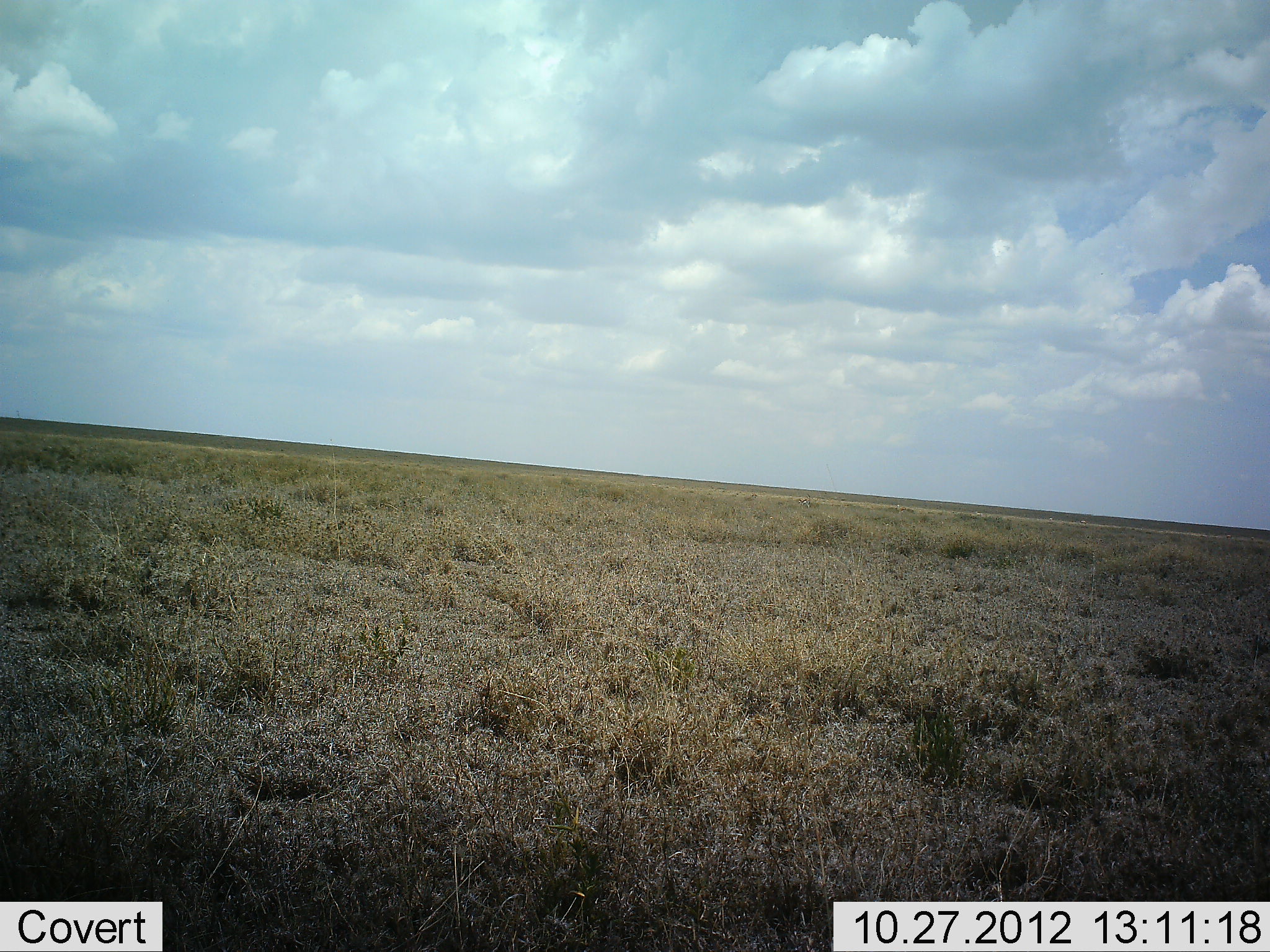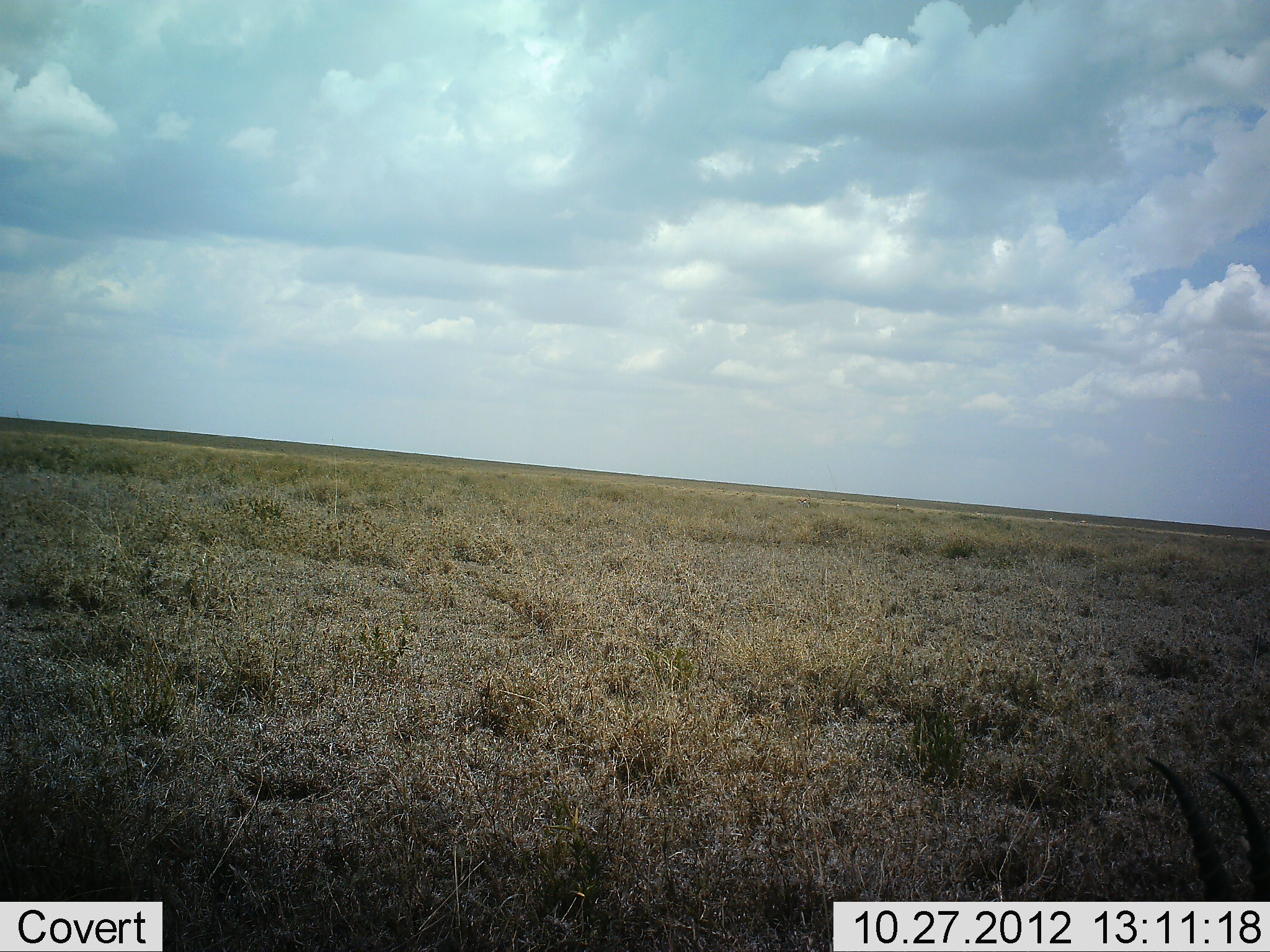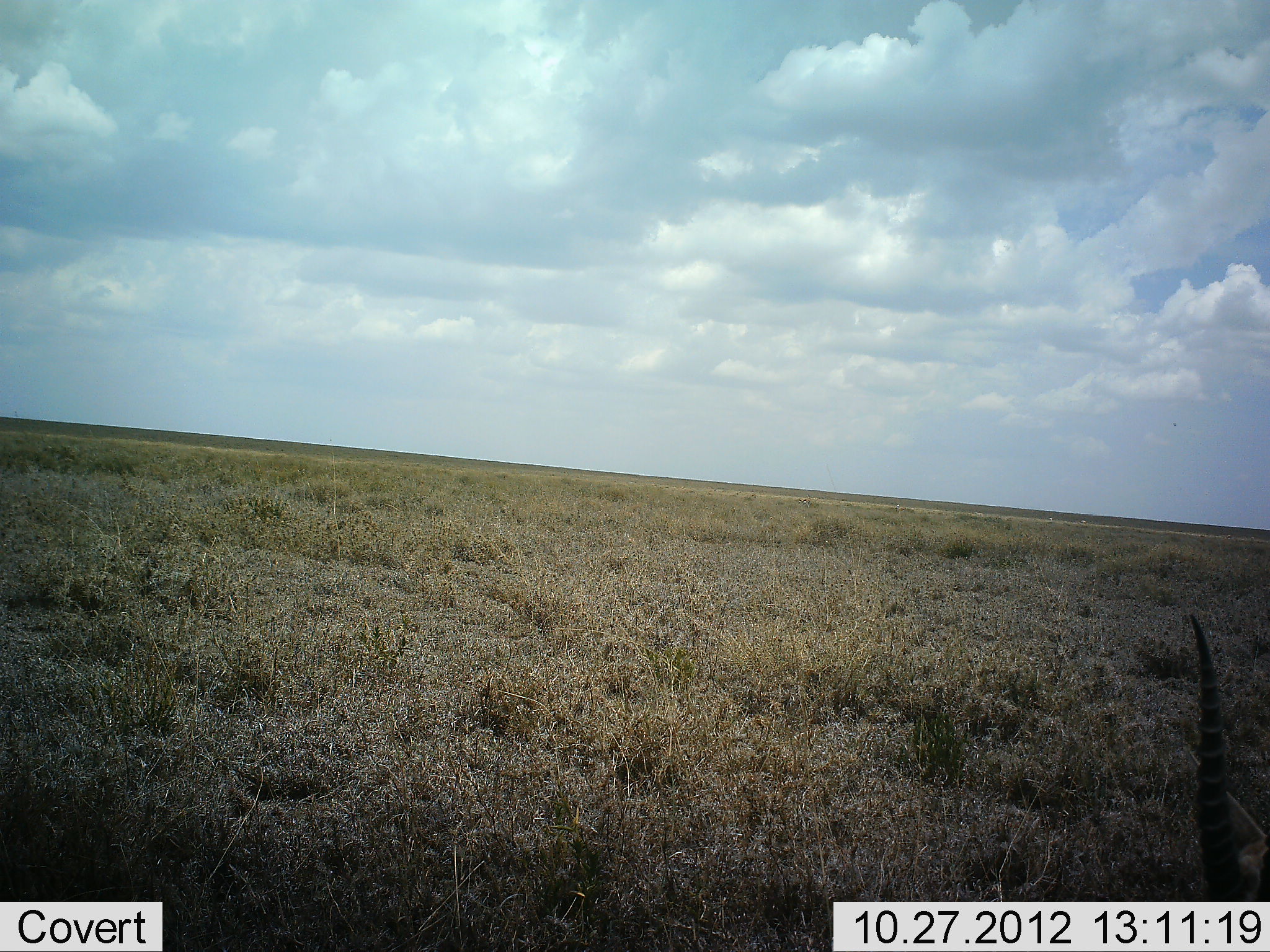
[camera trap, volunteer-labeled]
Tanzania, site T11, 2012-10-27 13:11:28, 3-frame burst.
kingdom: Animalia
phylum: Chordata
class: Mammalia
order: Artiodactyla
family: Bovidae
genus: Eudorcas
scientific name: Eudorcas thomsonii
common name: thomson's gazelle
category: gazellethomsons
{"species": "gazellethomsons (thomson's gazelle) (Eudorcas thomsonii)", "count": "1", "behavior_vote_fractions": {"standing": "33%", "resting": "17%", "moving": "17%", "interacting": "0%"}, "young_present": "0%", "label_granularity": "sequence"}